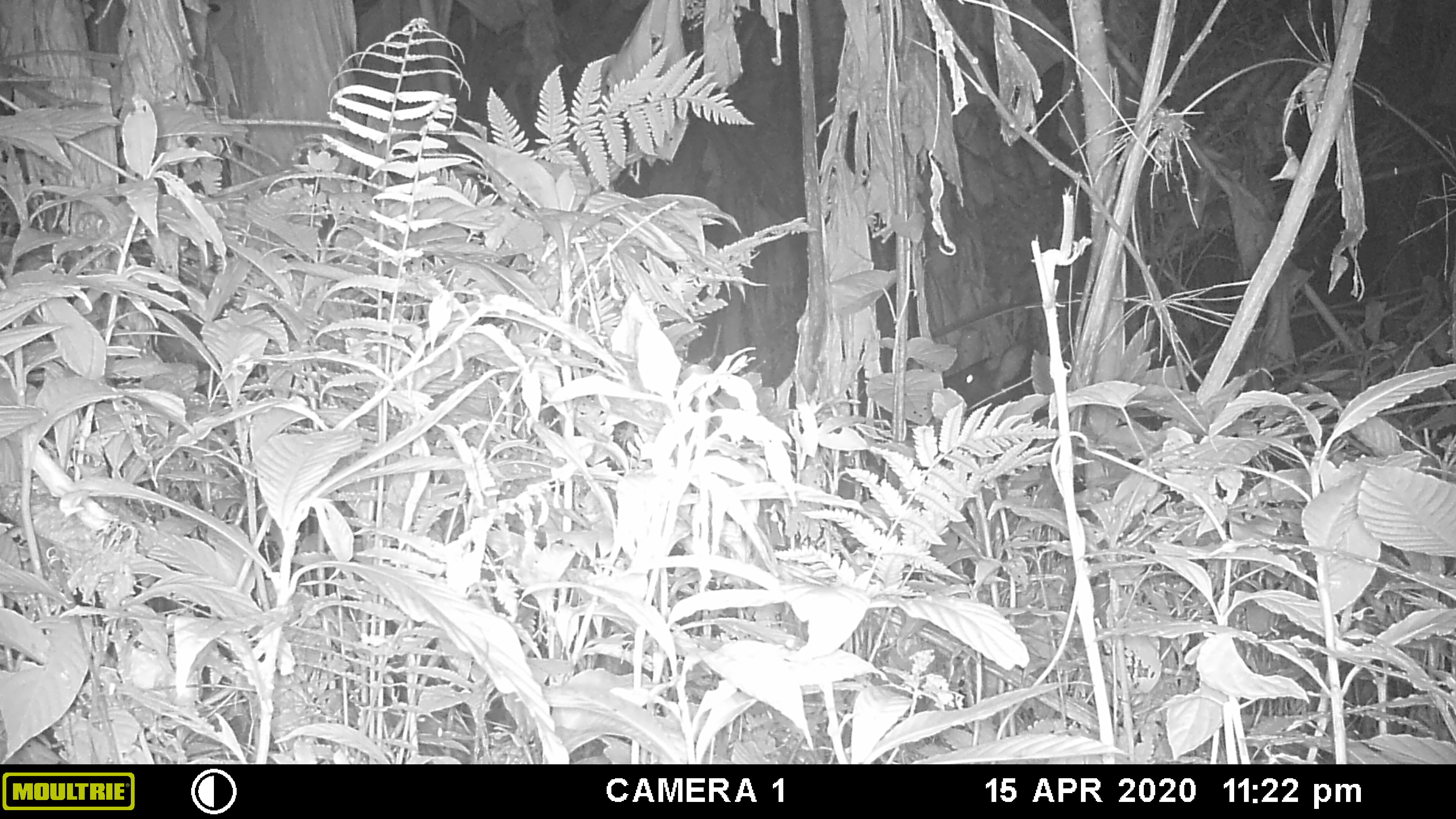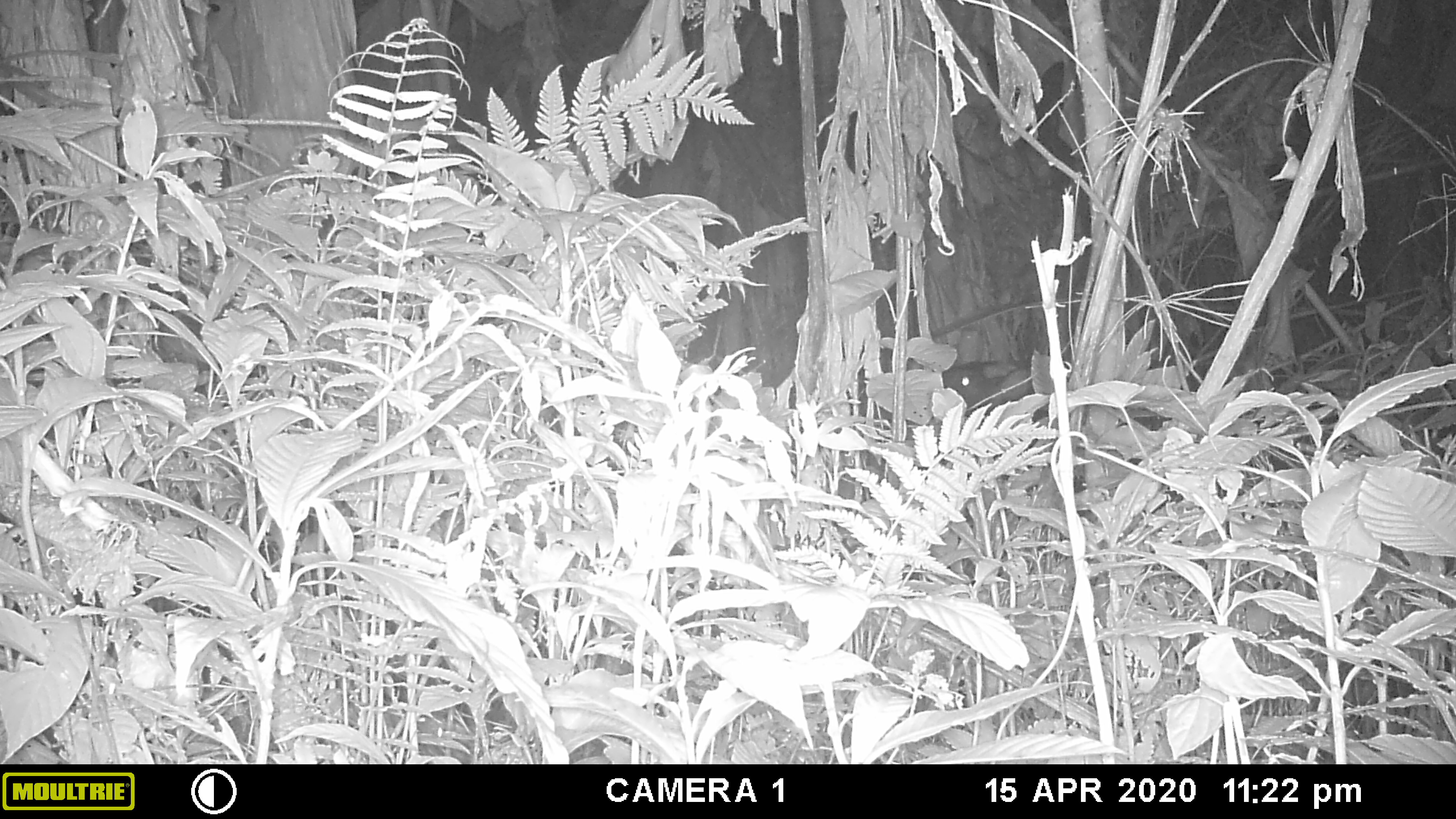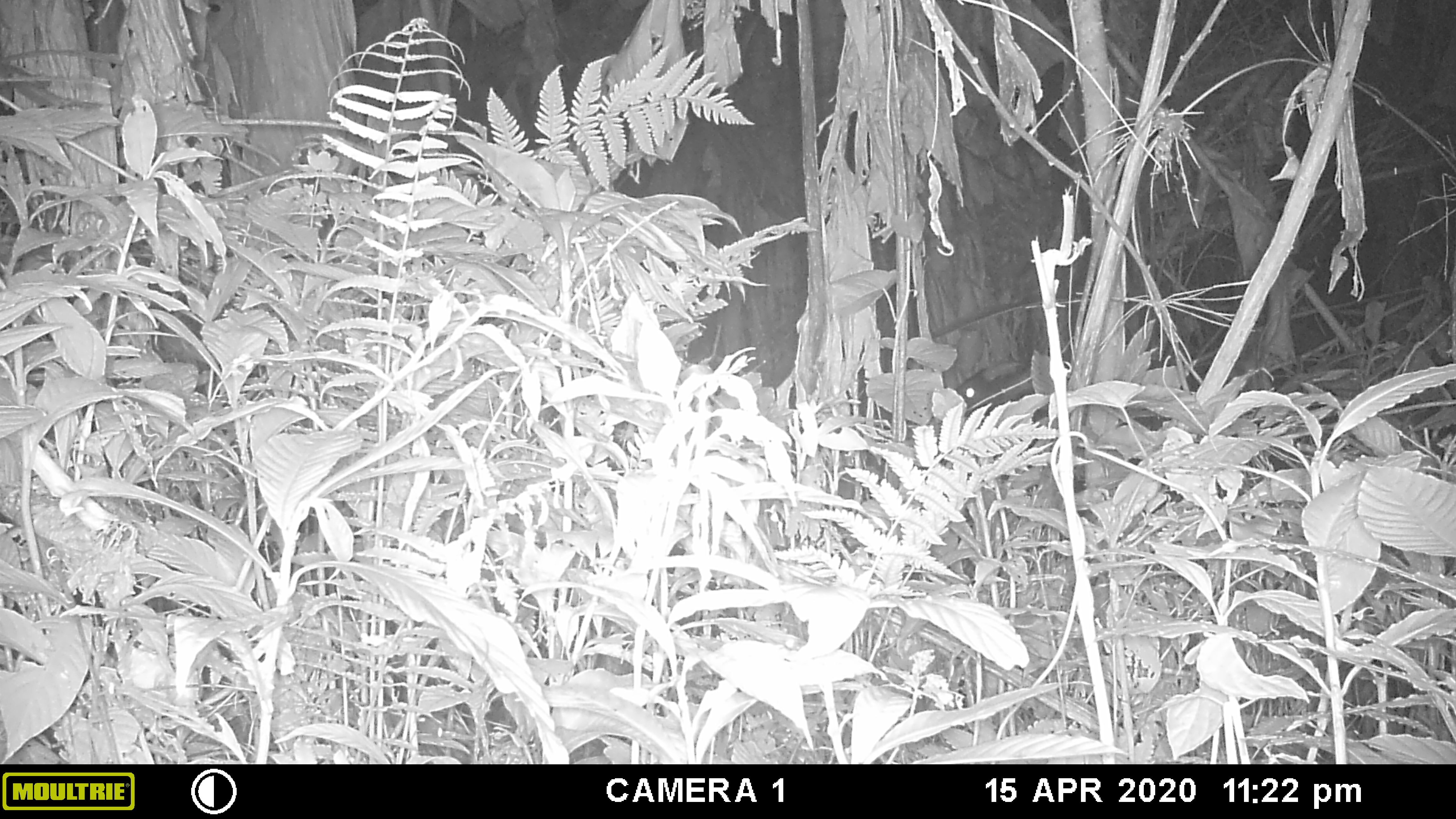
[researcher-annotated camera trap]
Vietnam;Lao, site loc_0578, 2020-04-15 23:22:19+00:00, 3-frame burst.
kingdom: Animalia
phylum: Chordata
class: Mammalia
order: Artiodactyla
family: Bovidae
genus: Capricornis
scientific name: Capricornis sumatraensis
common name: chinese serow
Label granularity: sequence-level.